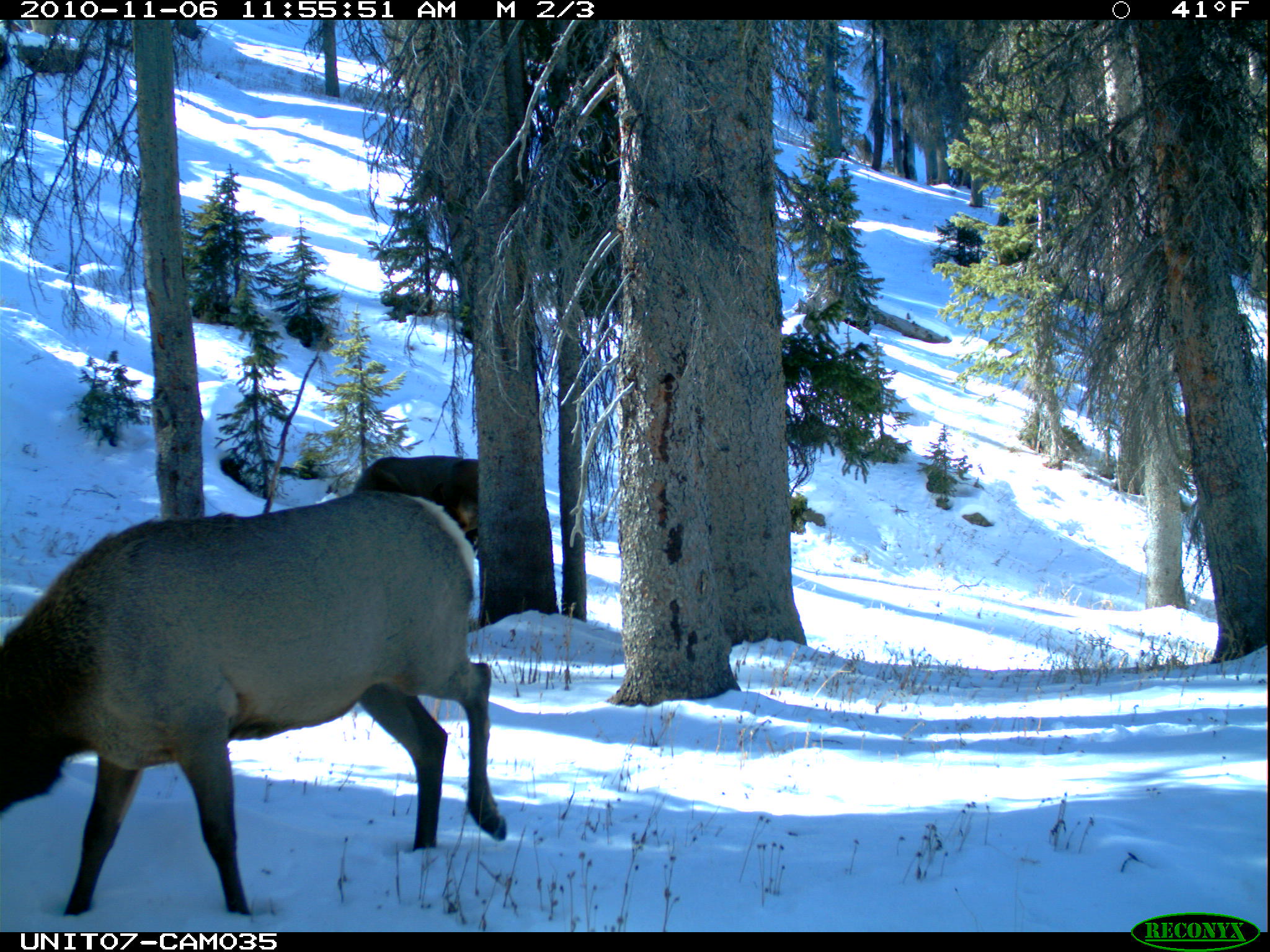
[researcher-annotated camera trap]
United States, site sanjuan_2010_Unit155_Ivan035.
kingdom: Animalia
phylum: Chordata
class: Mammalia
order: Artiodactyla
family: Cervidae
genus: Cervus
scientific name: Cervus elaphus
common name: red deer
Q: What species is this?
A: Cervus elaphus (red deer).